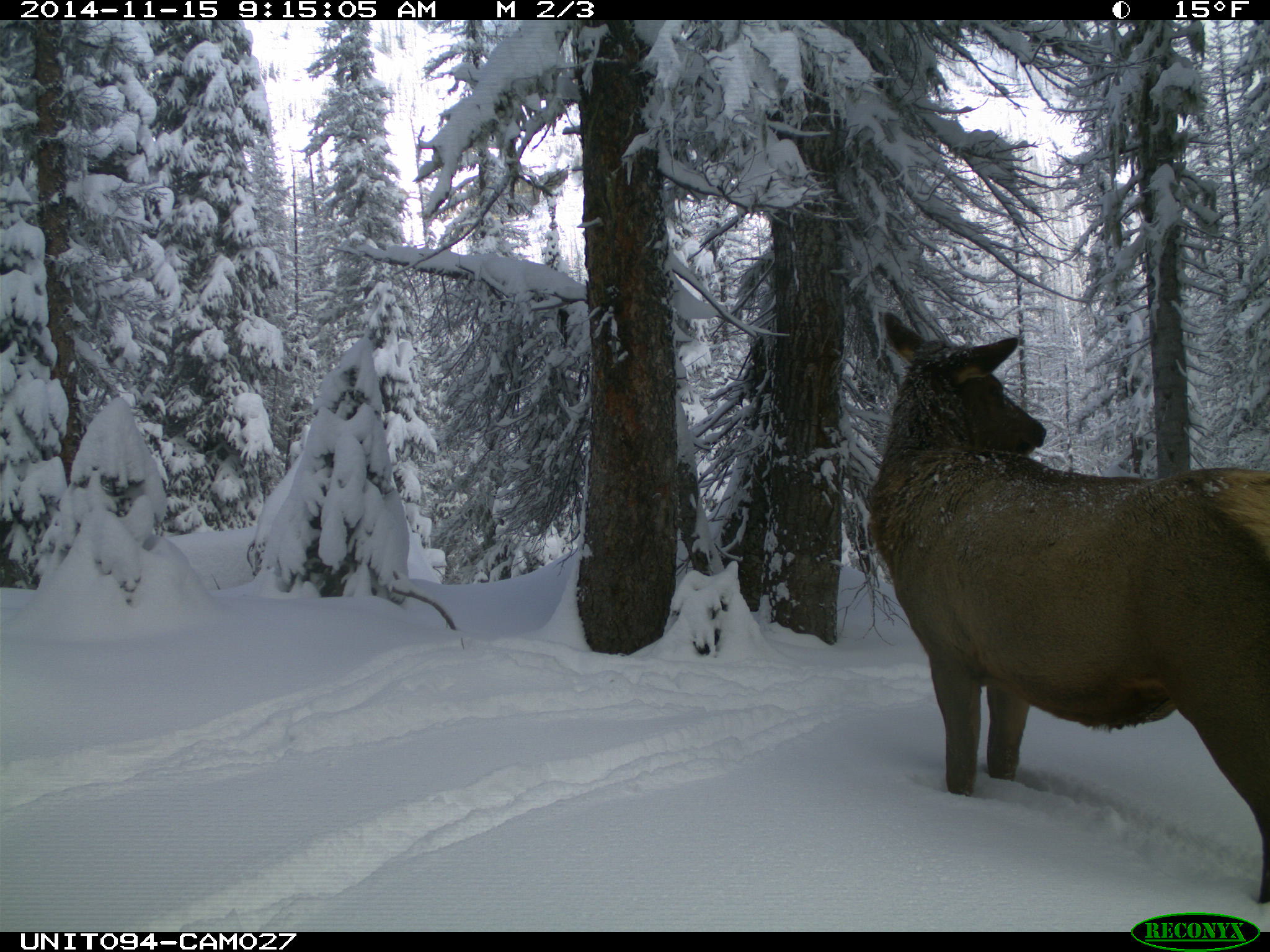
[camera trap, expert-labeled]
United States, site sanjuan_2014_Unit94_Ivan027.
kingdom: Animalia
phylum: Chordata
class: Mammalia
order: Artiodactyla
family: Cervidae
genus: Cervus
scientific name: Cervus elaphus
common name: red deer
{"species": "Cervus elaphus (red deer)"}